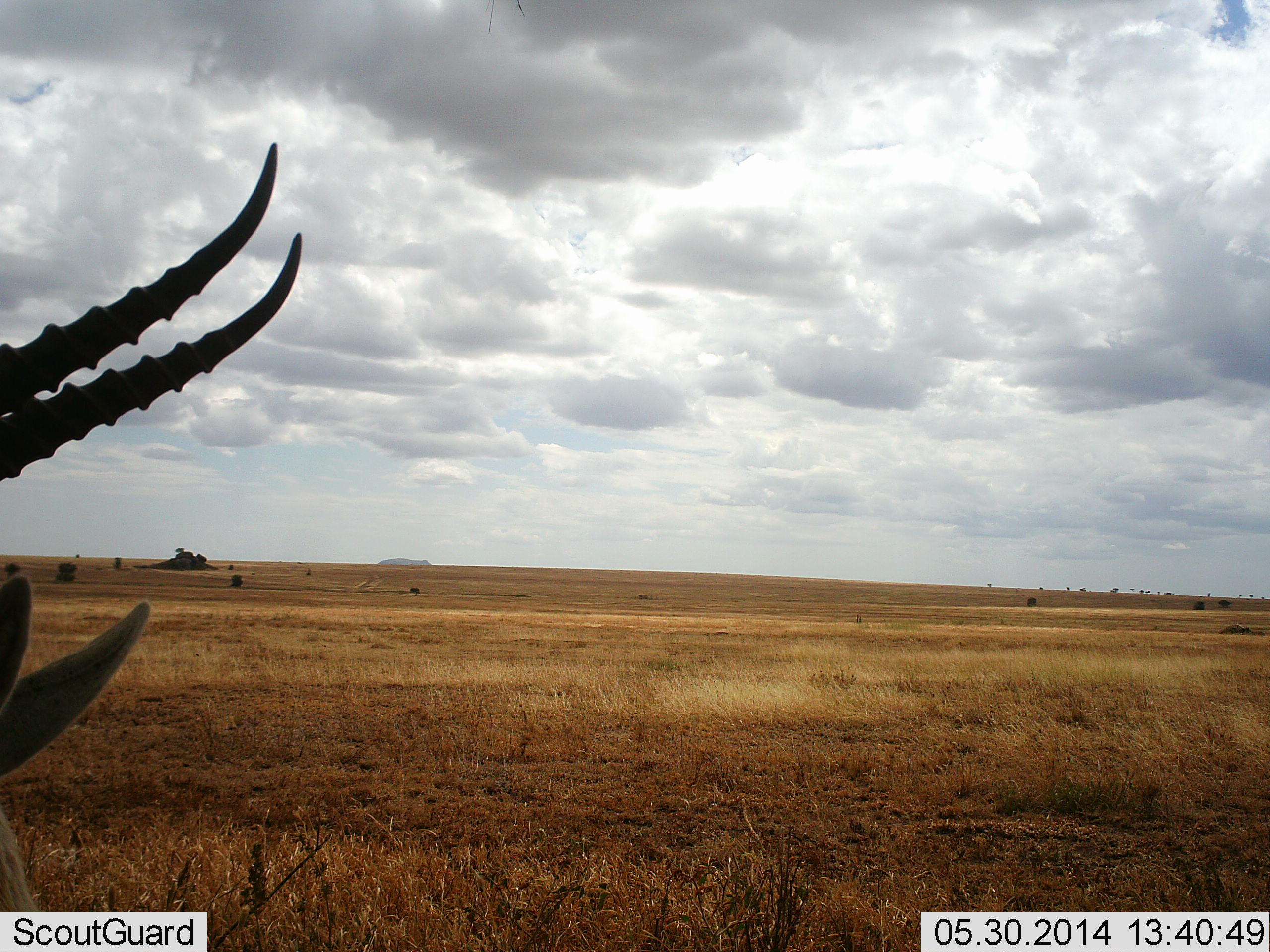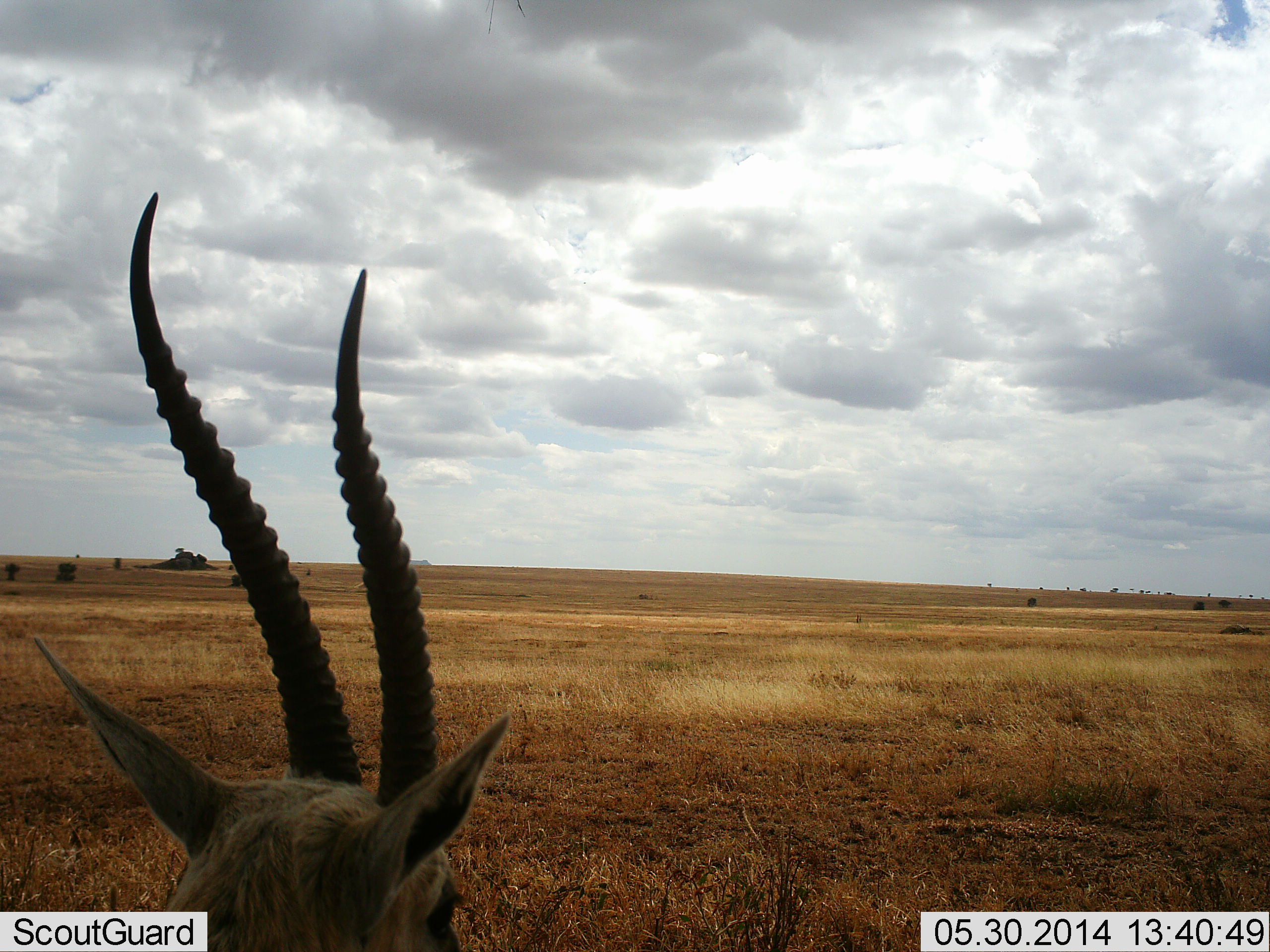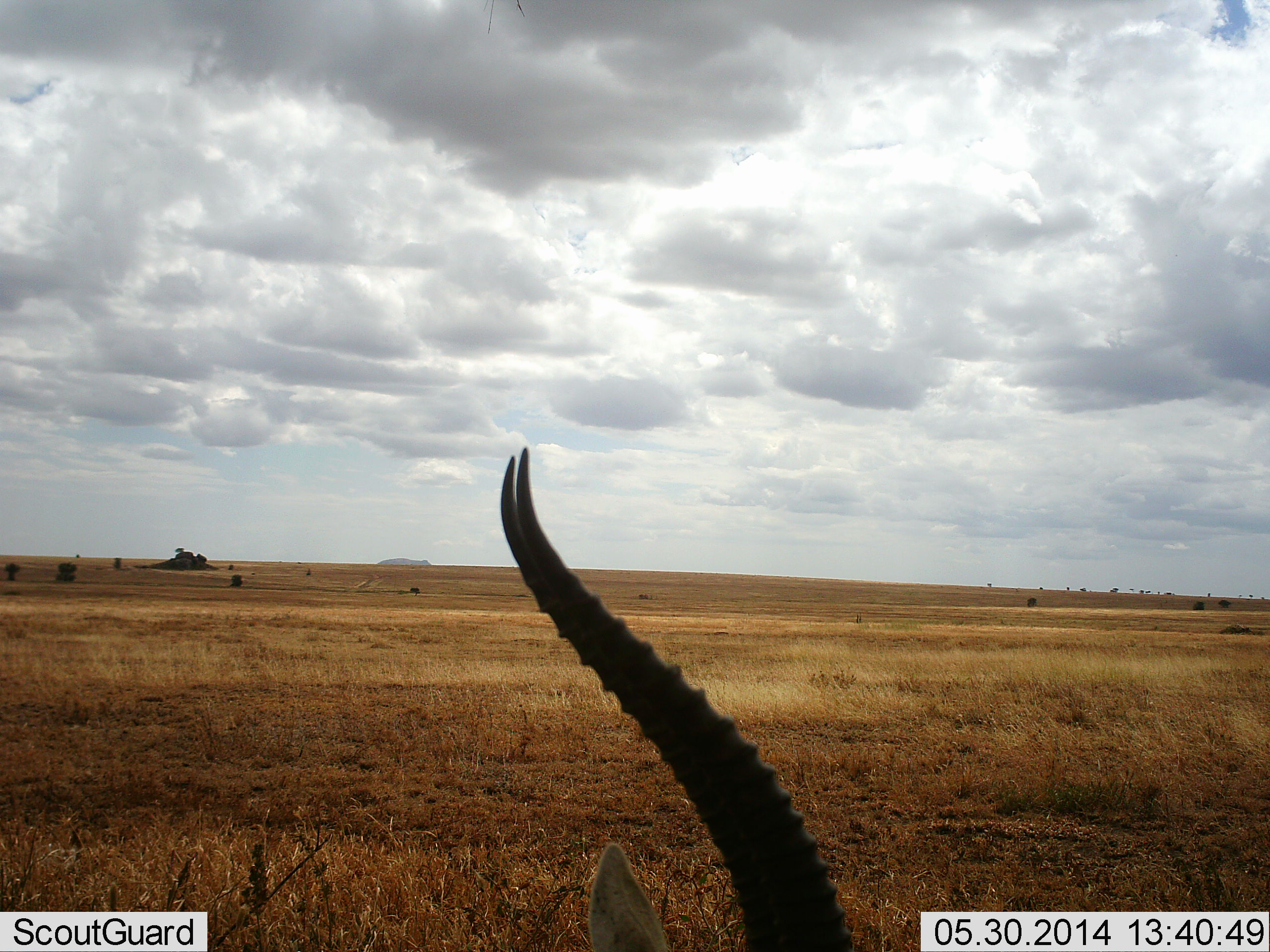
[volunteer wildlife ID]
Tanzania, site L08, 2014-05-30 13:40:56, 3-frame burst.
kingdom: Animalia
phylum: Chordata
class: Mammalia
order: Artiodactyla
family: Bovidae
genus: Eudorcas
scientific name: Eudorcas thomsonii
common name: thomson's gazelle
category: gazellethomsons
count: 1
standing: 60%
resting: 20%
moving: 30%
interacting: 0%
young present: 0%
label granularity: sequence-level